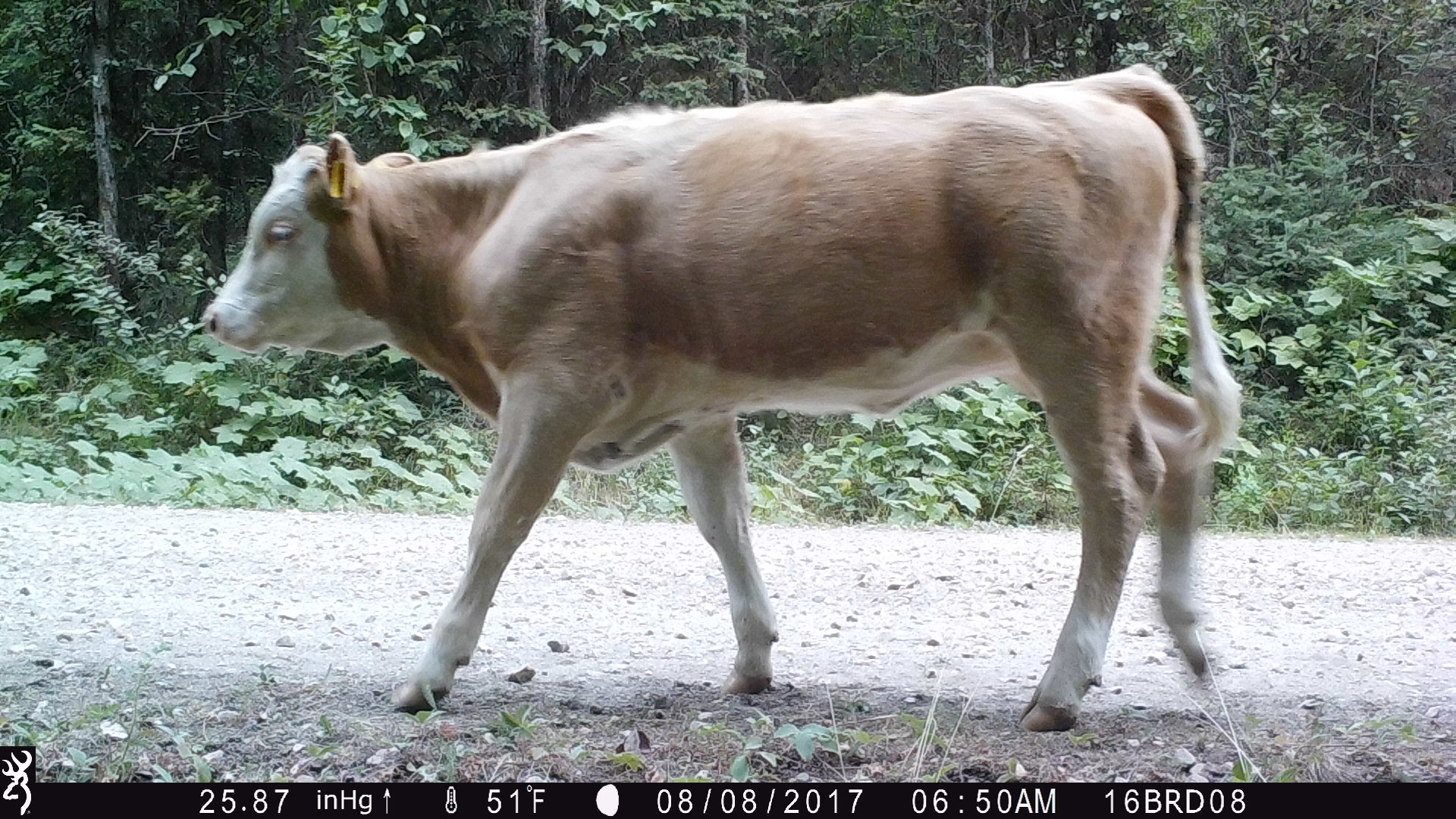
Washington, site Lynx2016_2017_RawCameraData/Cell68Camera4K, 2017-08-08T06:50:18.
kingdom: Animalia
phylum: Chordata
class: Mammalia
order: Artiodactyla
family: Bovidae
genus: Bos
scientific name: Bos taurus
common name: domestic cattle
Domestic cattle (Bos taurus). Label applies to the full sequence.